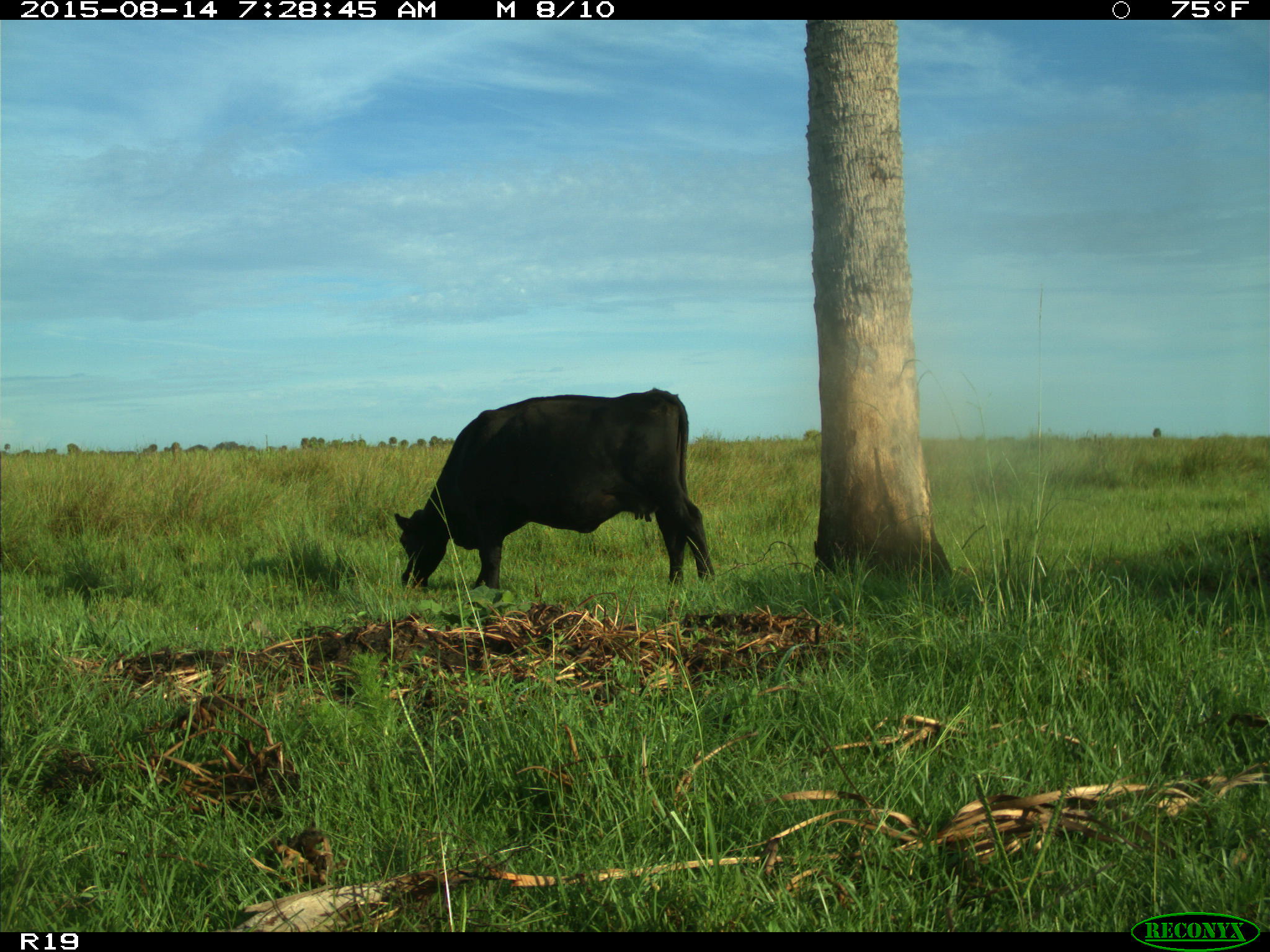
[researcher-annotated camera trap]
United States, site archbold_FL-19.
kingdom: Animalia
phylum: Chordata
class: Mammalia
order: Artiodactyla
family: Bovidae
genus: Bos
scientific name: Bos taurus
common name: domestic cow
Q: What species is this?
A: Bos taurus (domestic cow).